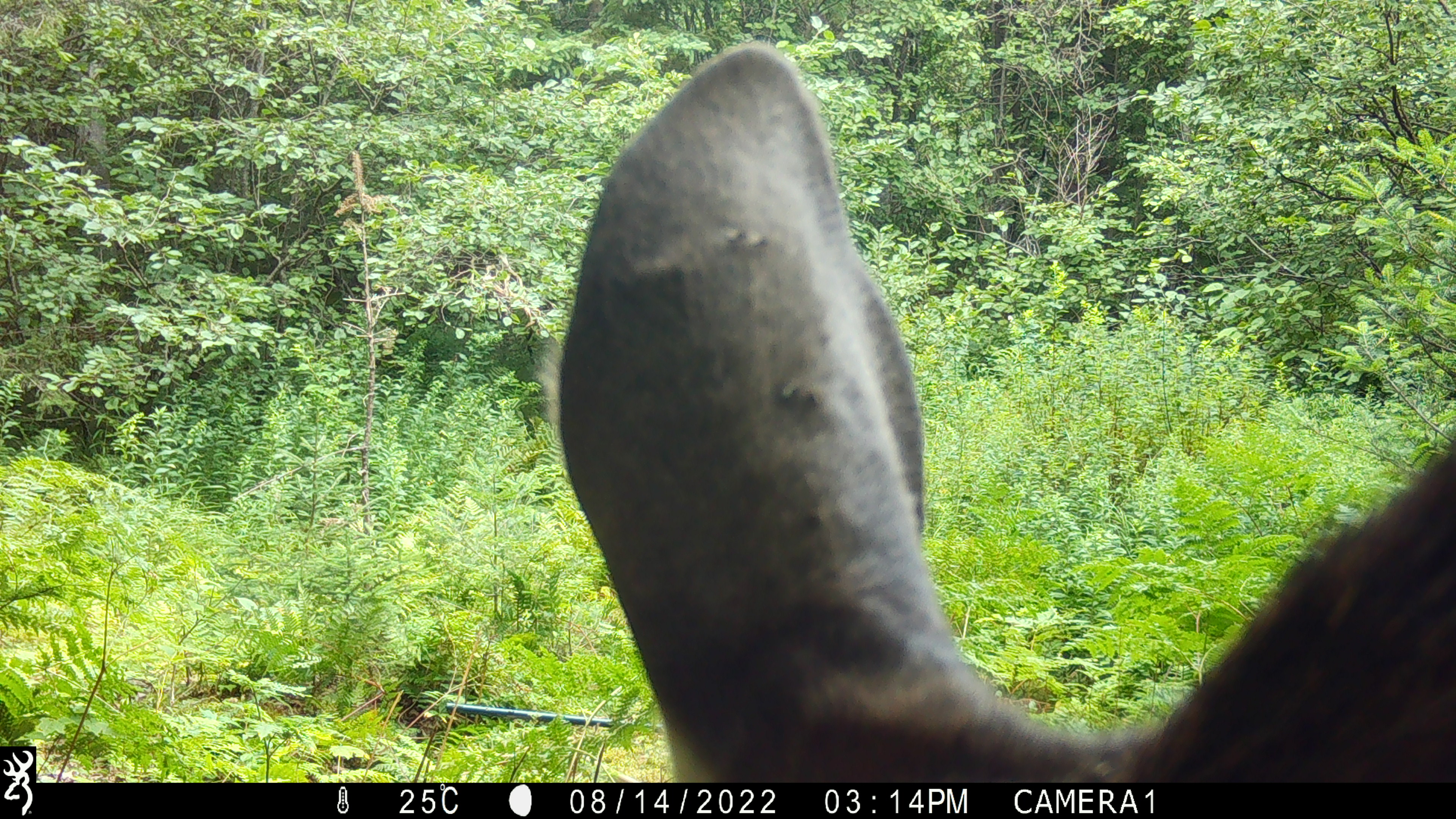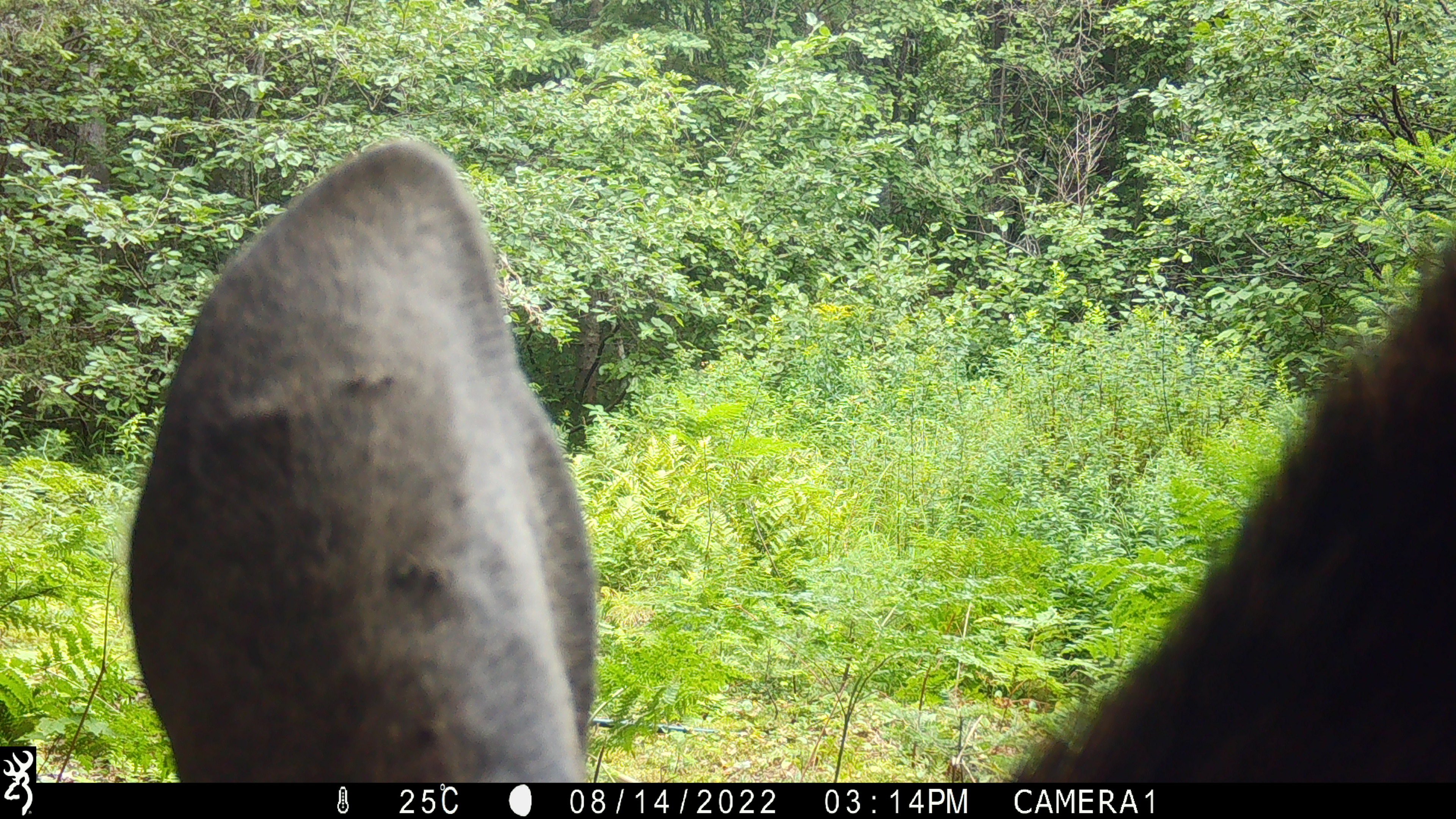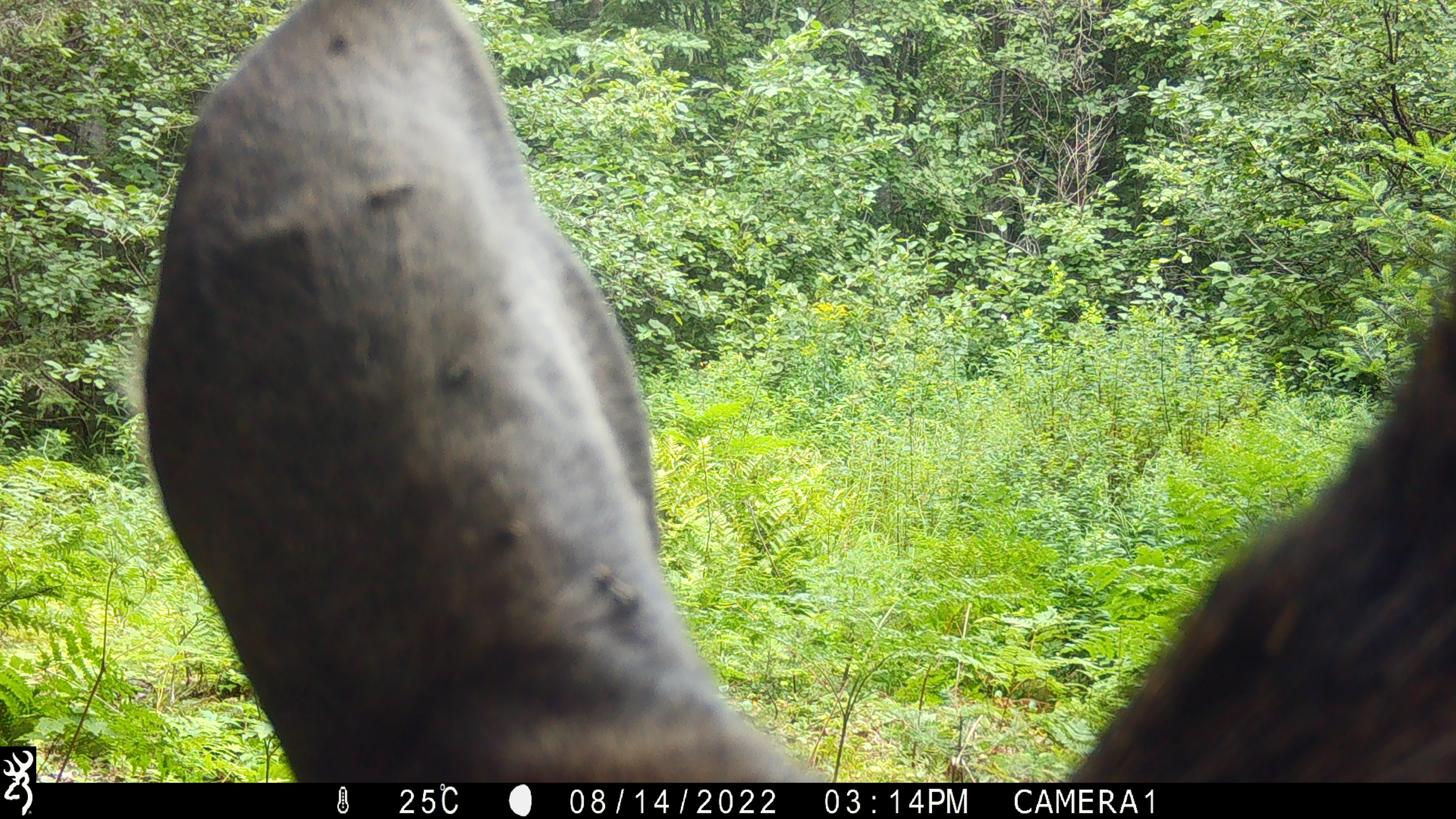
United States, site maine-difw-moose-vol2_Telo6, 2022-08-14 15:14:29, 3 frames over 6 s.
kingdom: Animalia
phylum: Chordata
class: Mammalia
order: Artiodactyla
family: Cervidae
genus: Alces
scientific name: Alces alces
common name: moose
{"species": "moose (Alces alces)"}